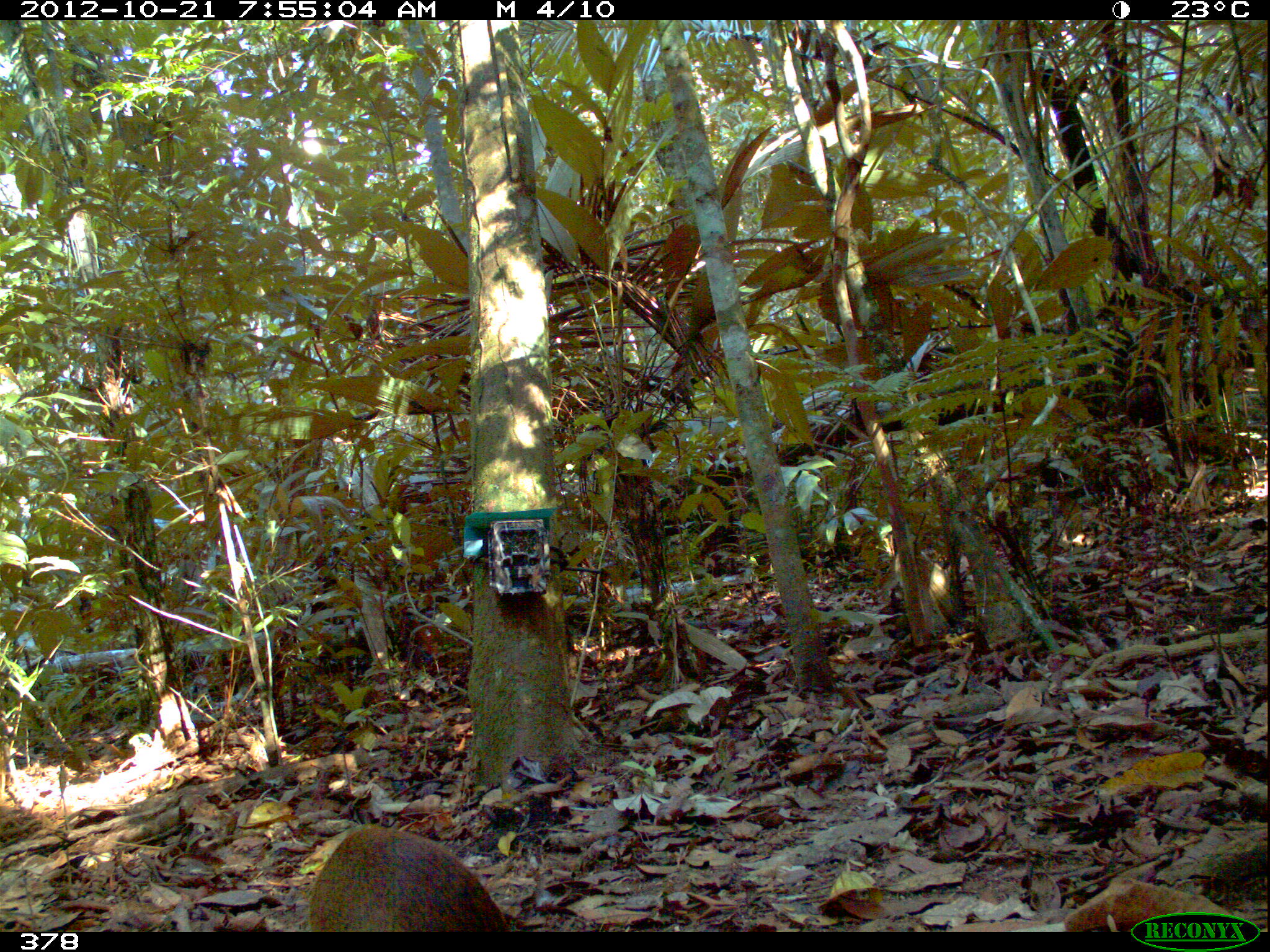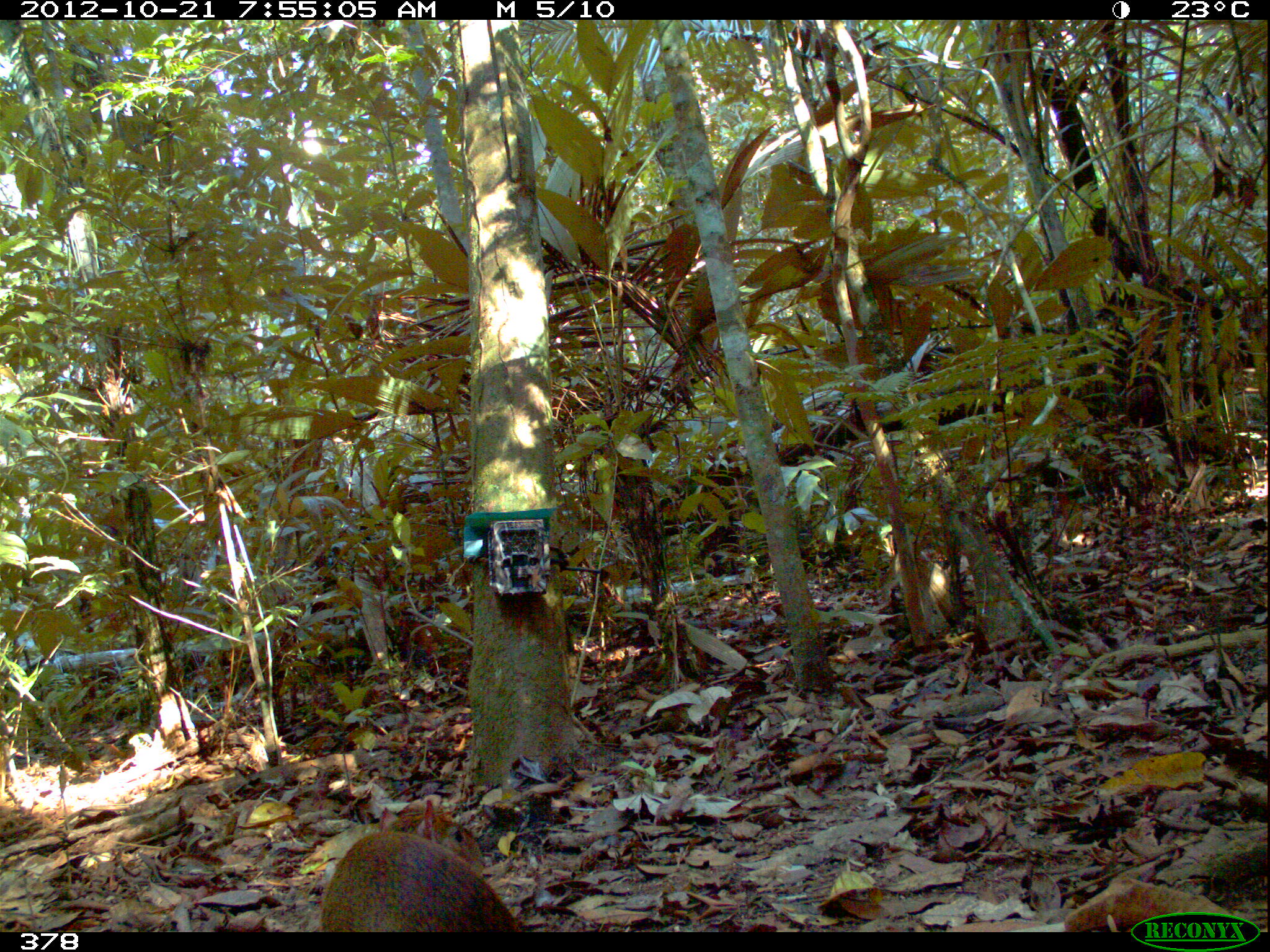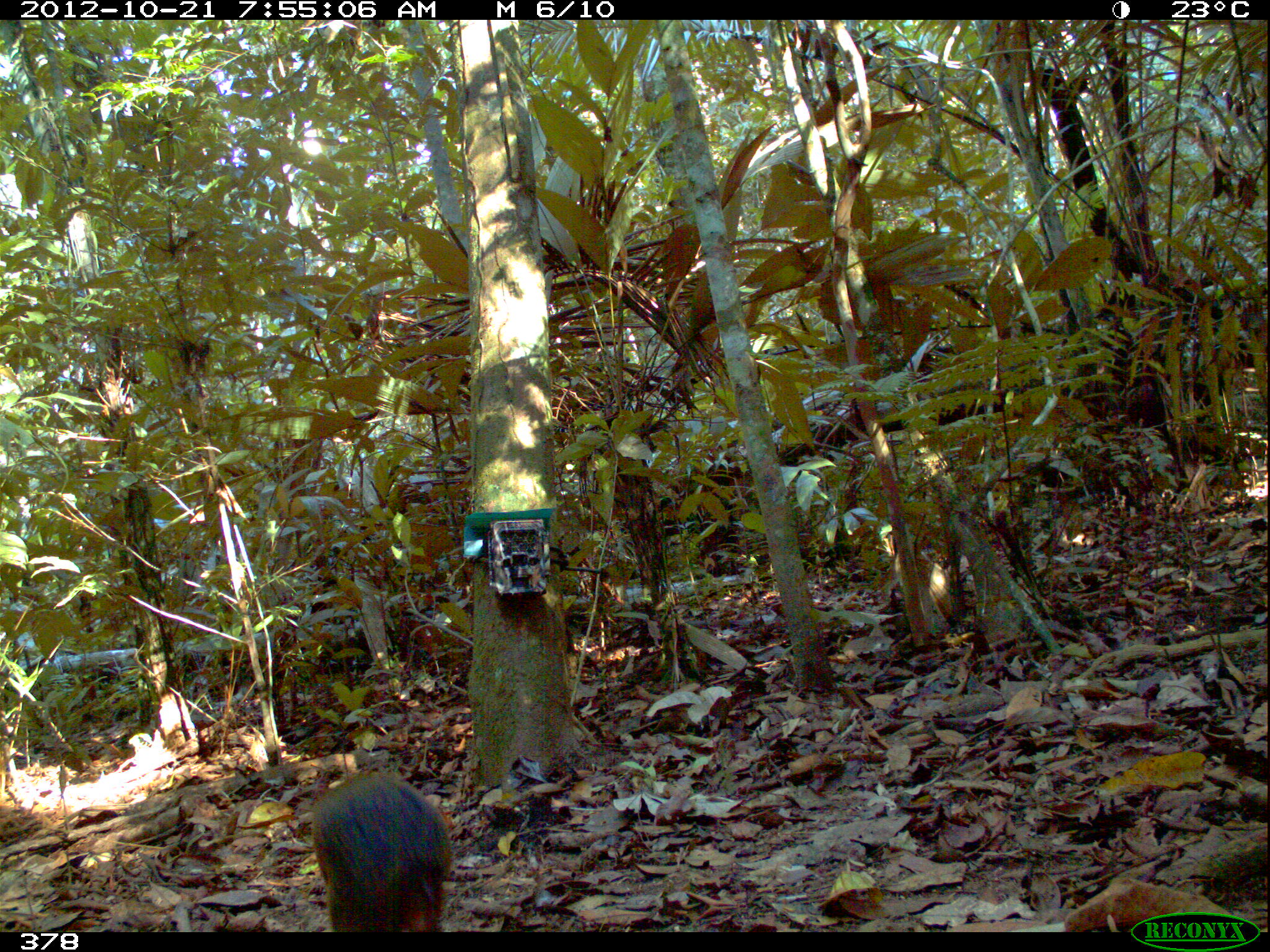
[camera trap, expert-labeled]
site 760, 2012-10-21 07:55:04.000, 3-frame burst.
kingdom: Animalia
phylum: Chordata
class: Mammalia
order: Rodentia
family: Dasyproctidae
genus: Dasyprocta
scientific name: Dasyprocta punctata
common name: central american agouti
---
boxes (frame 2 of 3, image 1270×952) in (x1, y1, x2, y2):
dasyprocta punctata: (321, 797, 523, 931)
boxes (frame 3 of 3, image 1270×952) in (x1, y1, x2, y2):
dasyprocta punctata: (311, 766, 451, 931)